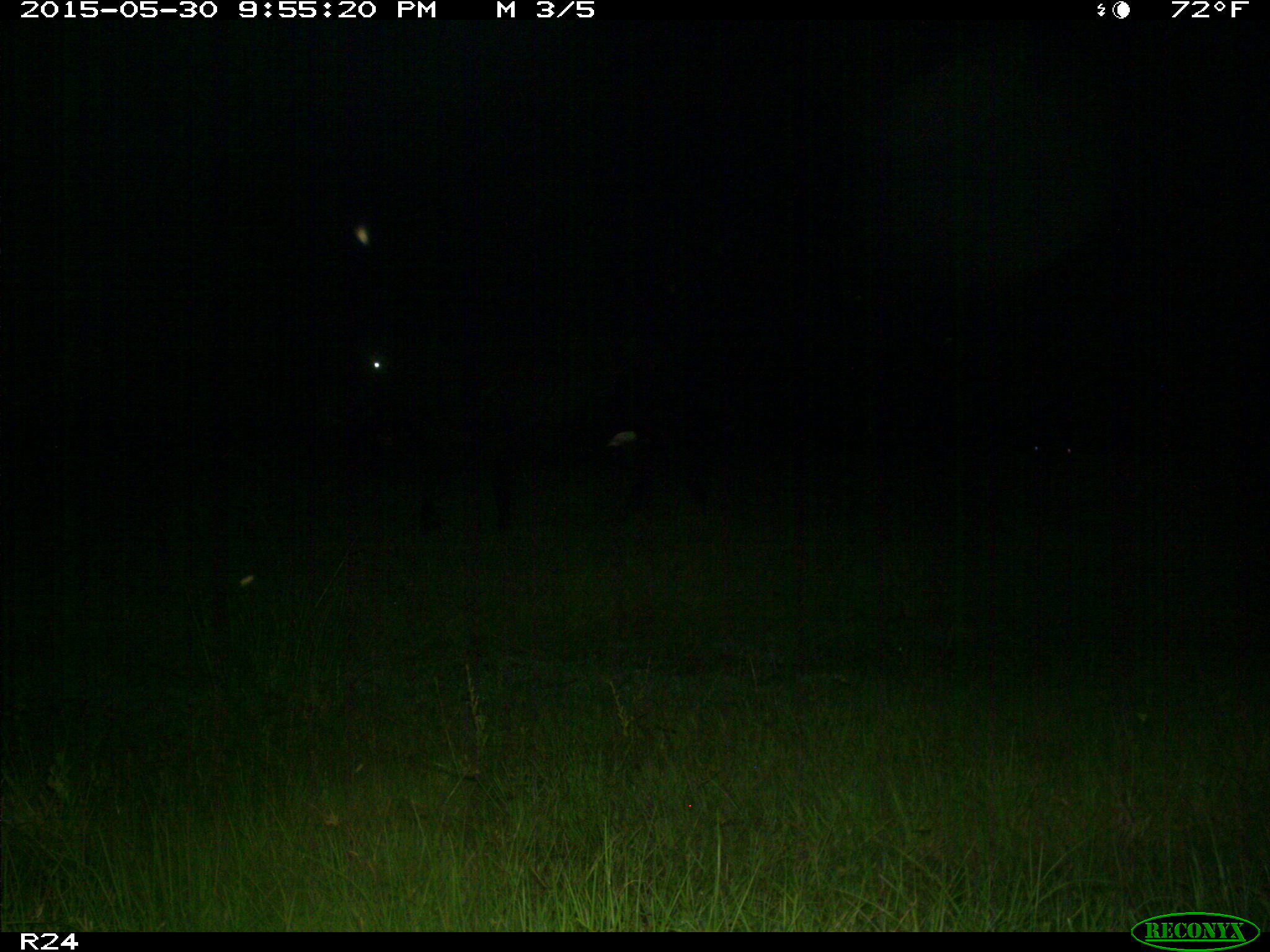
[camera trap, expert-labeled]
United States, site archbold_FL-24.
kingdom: Animalia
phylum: Chordata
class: Mammalia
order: Artiodactyla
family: Bovidae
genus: Bos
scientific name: Bos taurus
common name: domestic cow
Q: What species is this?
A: Bos taurus (domestic cow).